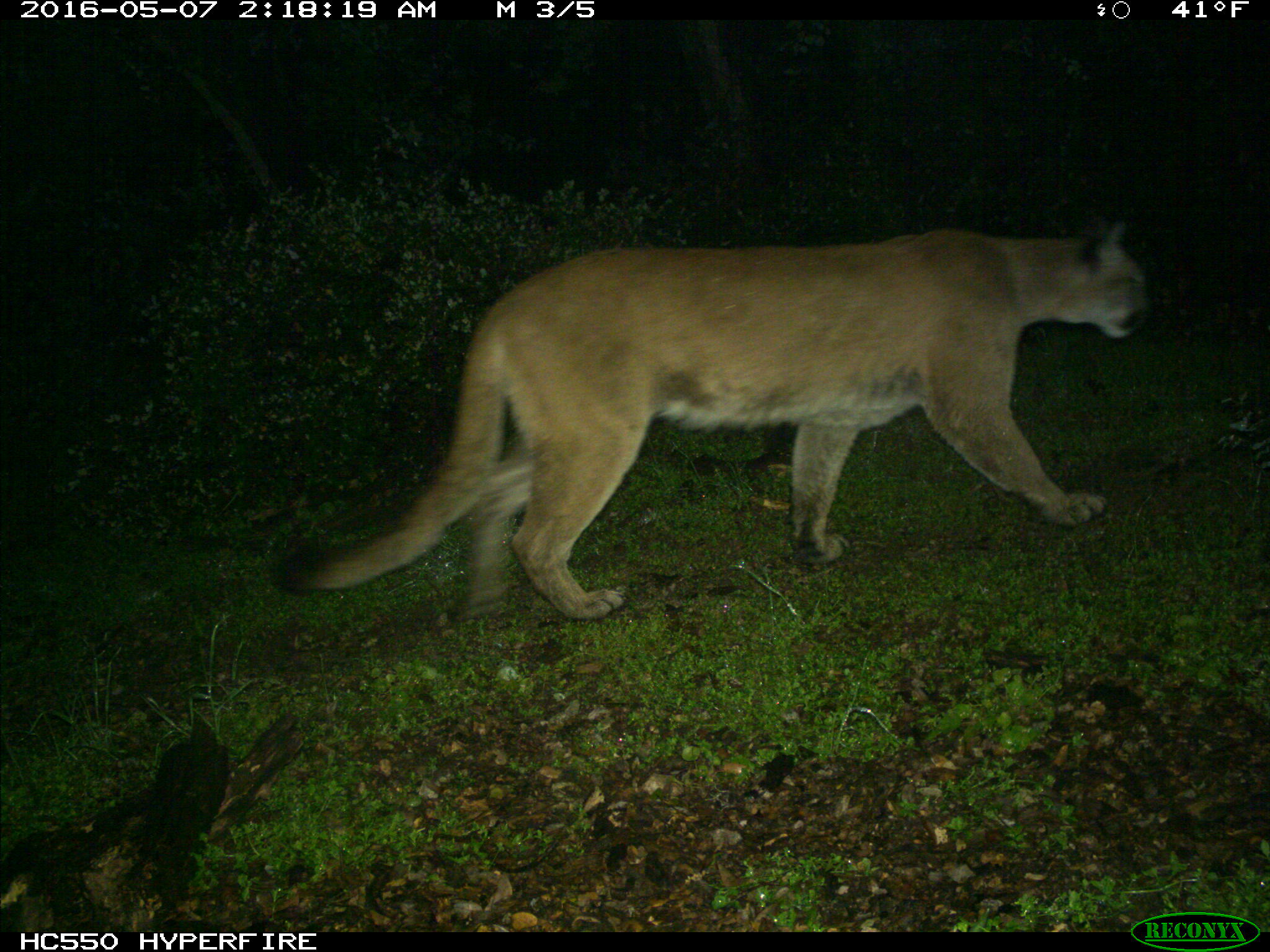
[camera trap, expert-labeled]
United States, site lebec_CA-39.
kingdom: Animalia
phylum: Chordata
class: Mammalia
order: Carnivora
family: Felidae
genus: Puma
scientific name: Puma concolor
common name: mountain lion